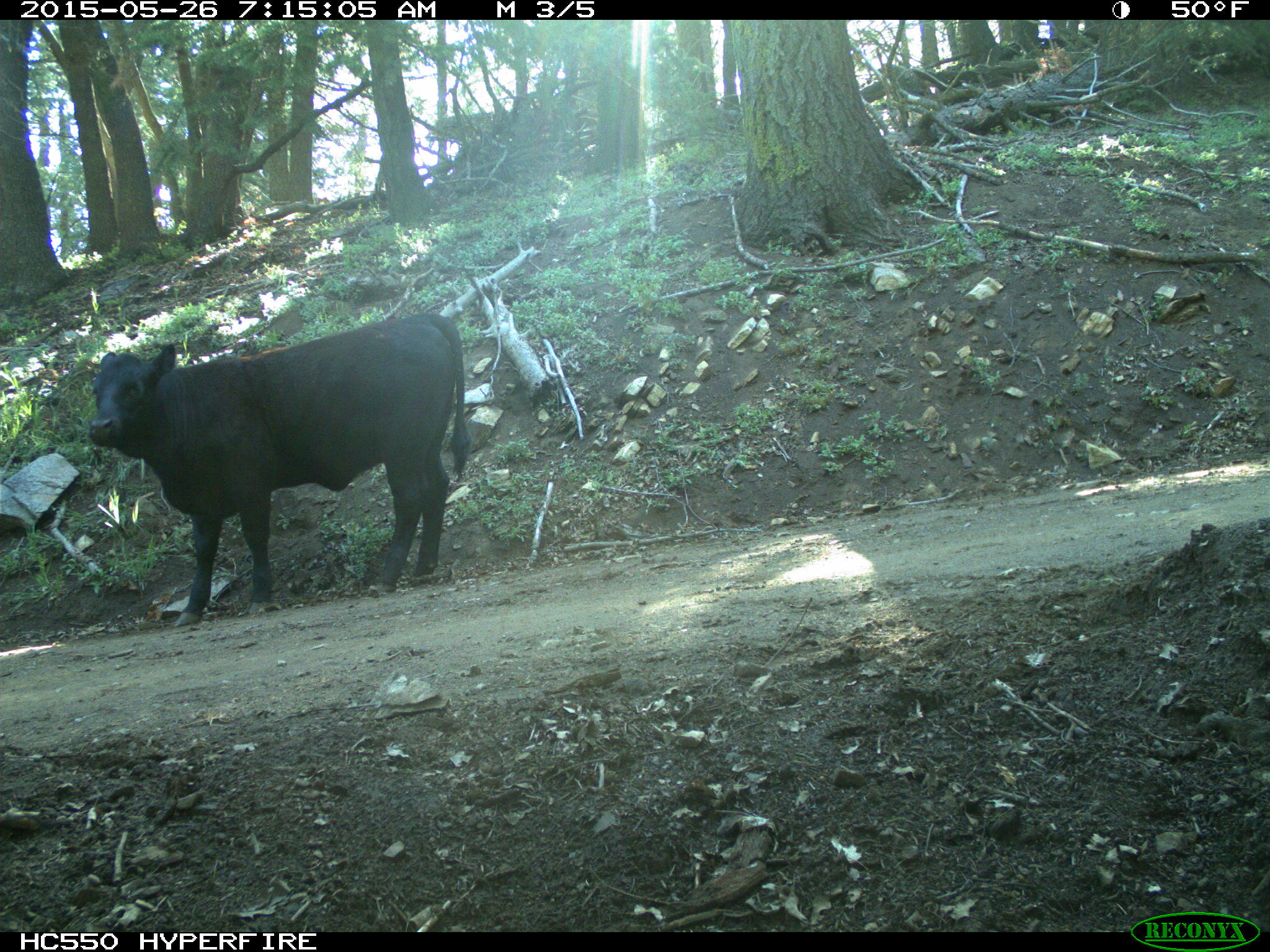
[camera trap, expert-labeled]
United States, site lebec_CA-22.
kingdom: Animalia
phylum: Chordata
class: Mammalia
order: Artiodactyla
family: Bovidae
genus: Bos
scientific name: Bos taurus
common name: domestic cow